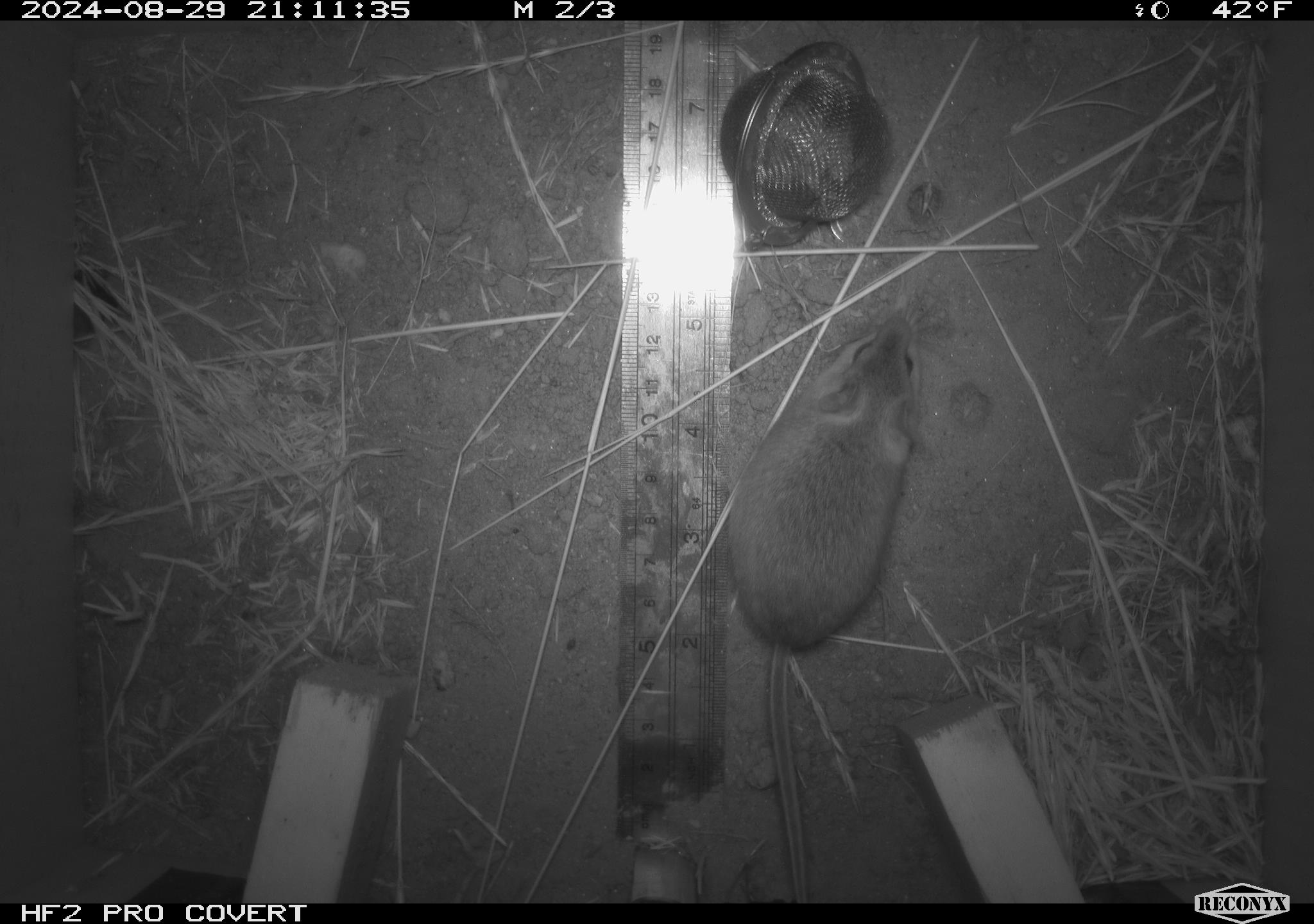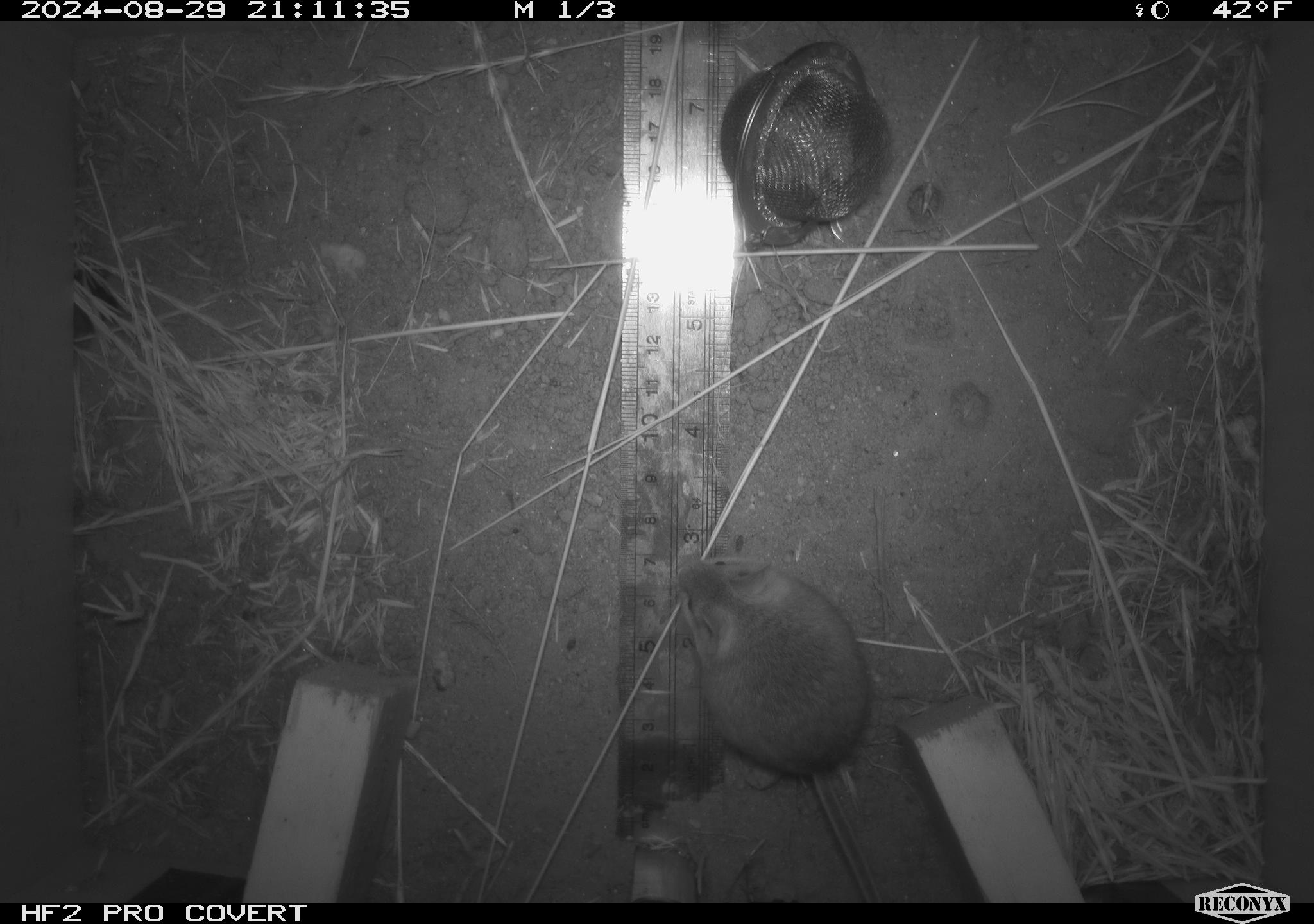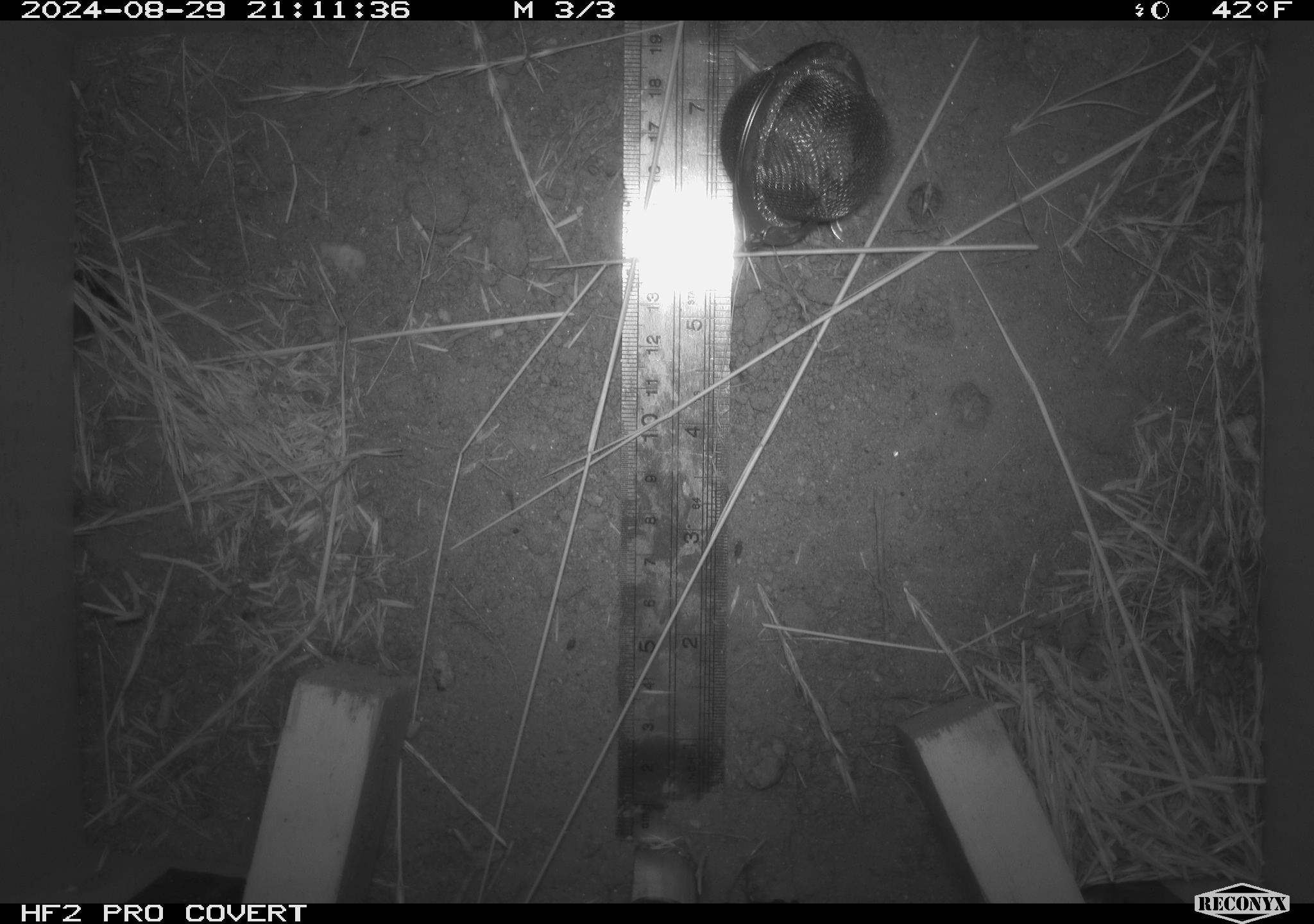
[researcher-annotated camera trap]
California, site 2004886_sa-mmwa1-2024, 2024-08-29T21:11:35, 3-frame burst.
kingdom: Animalia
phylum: Chordata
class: Mammalia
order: Rodentia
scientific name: Rodentia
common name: mouse species